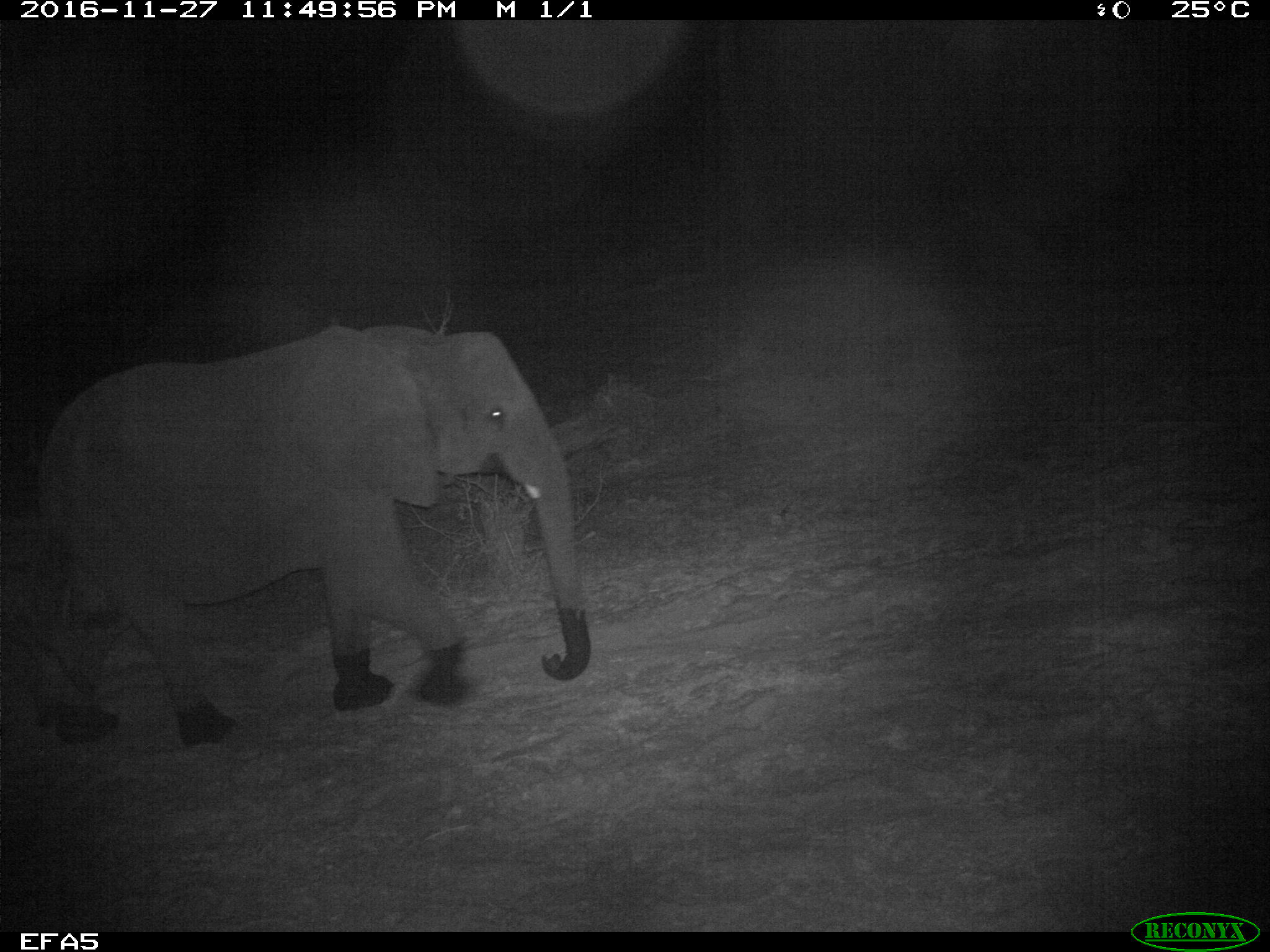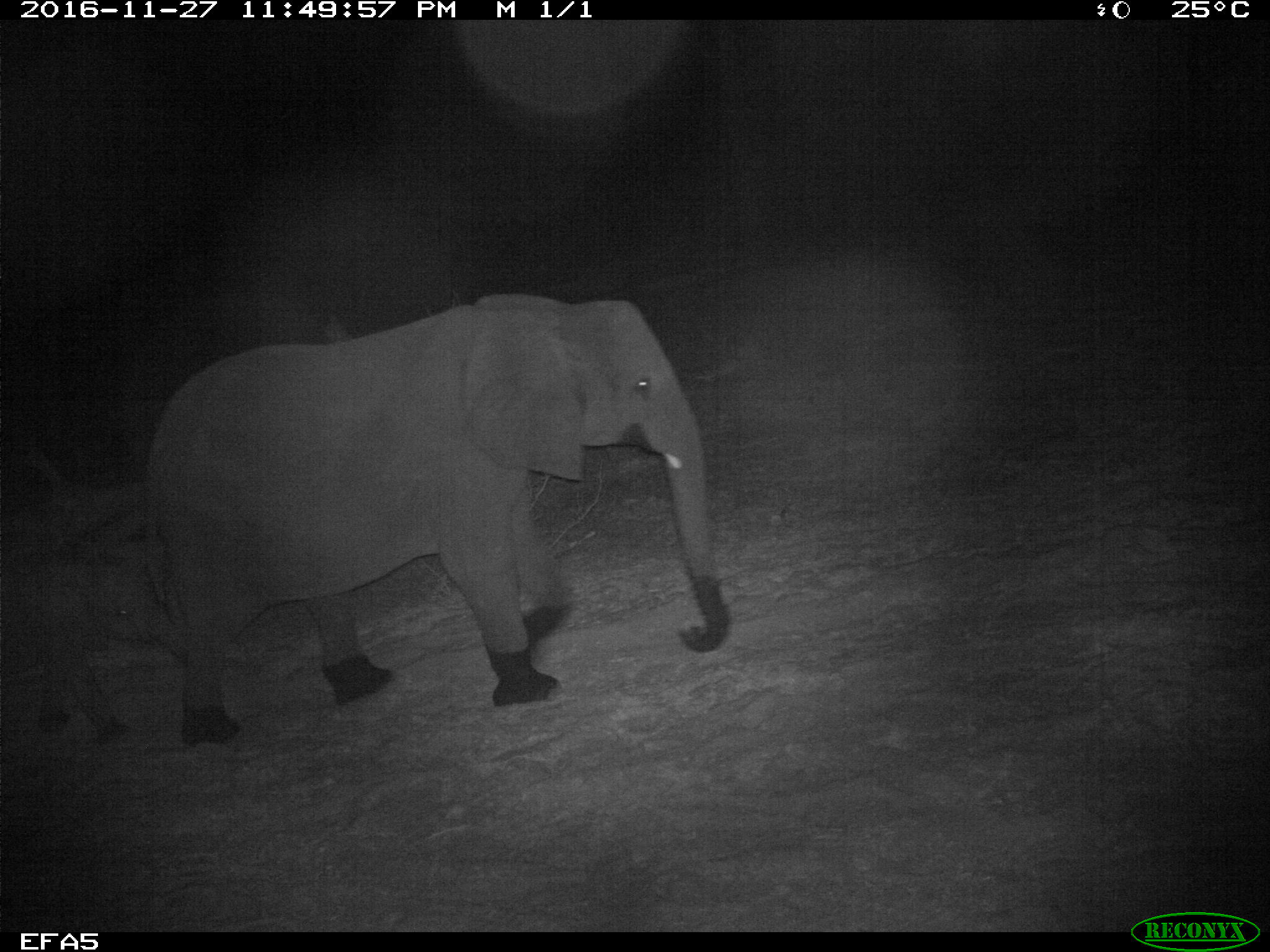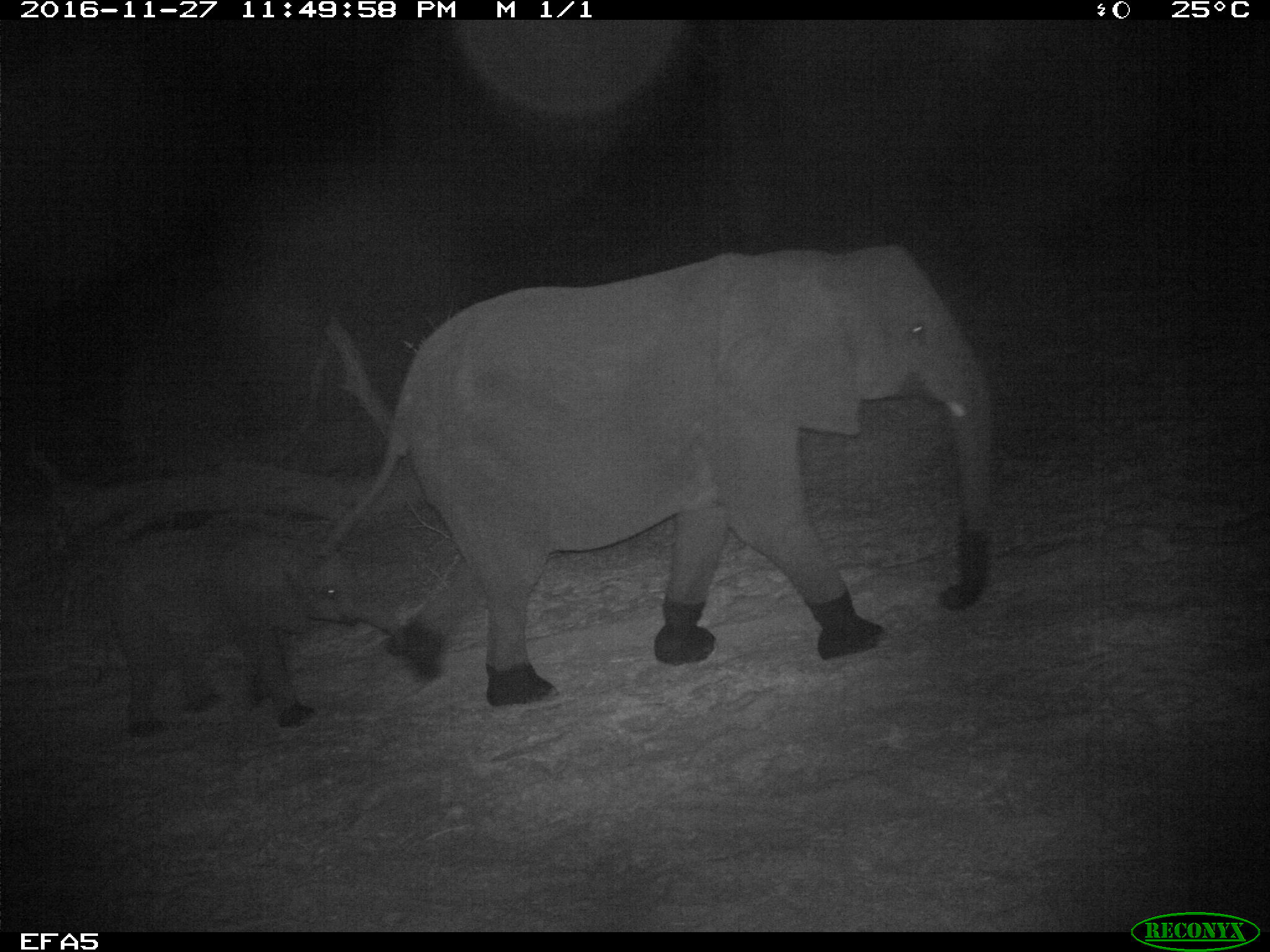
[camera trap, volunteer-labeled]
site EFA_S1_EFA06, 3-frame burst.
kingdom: Animalia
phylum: Chordata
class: Mammalia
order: Proboscidea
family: Elephantidae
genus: Loxodonta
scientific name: Loxodonta africana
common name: african bush elephant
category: elephant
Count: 2.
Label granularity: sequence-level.